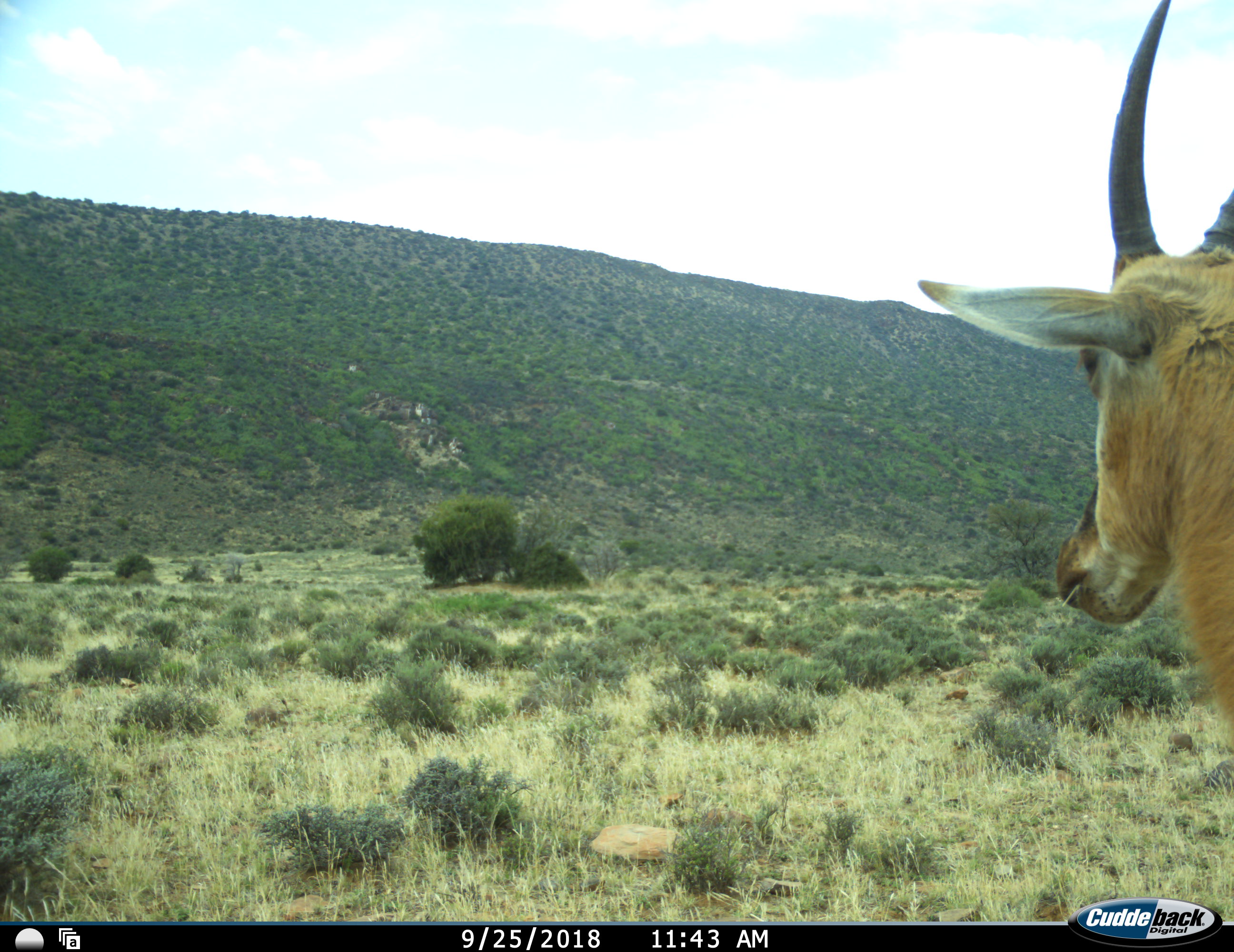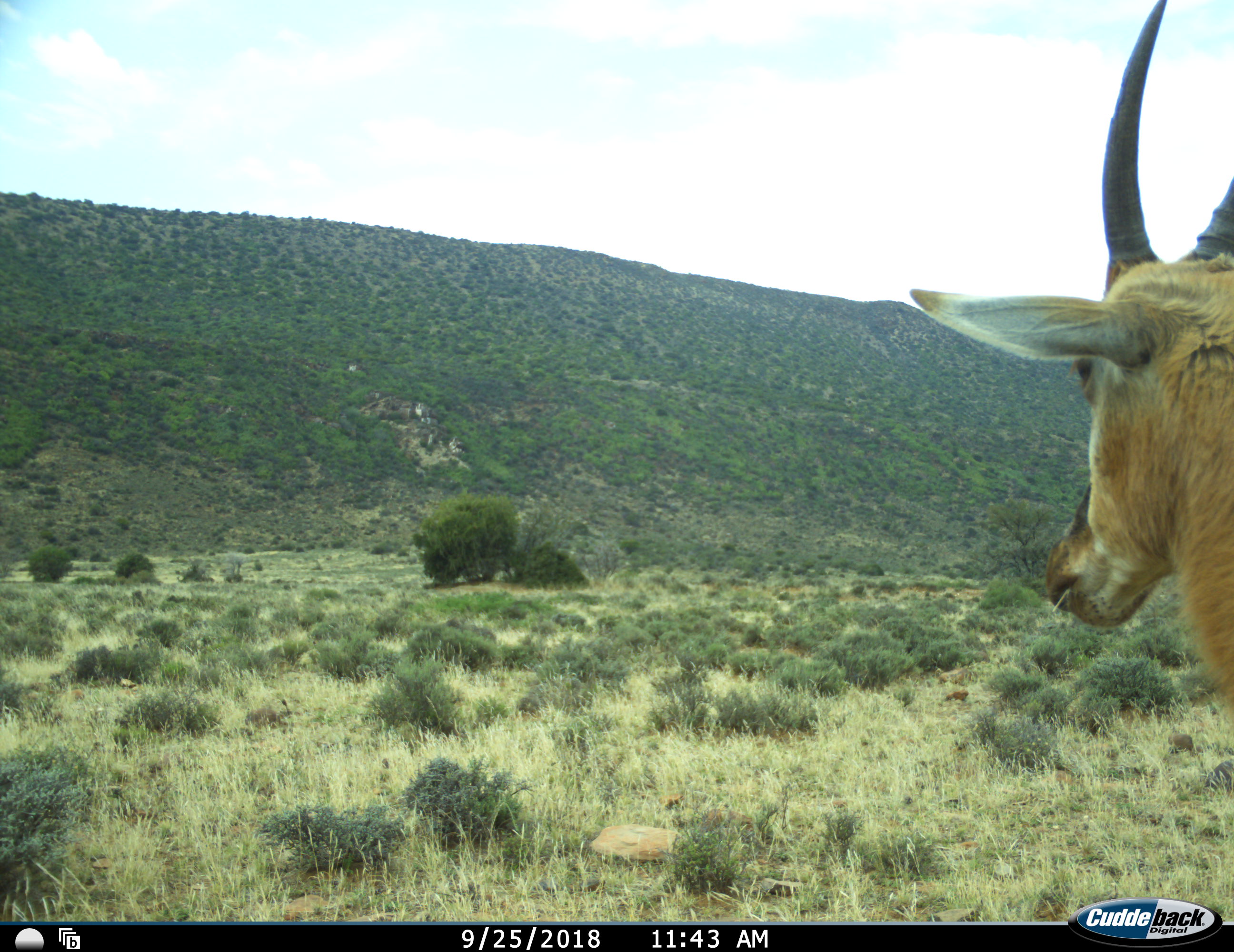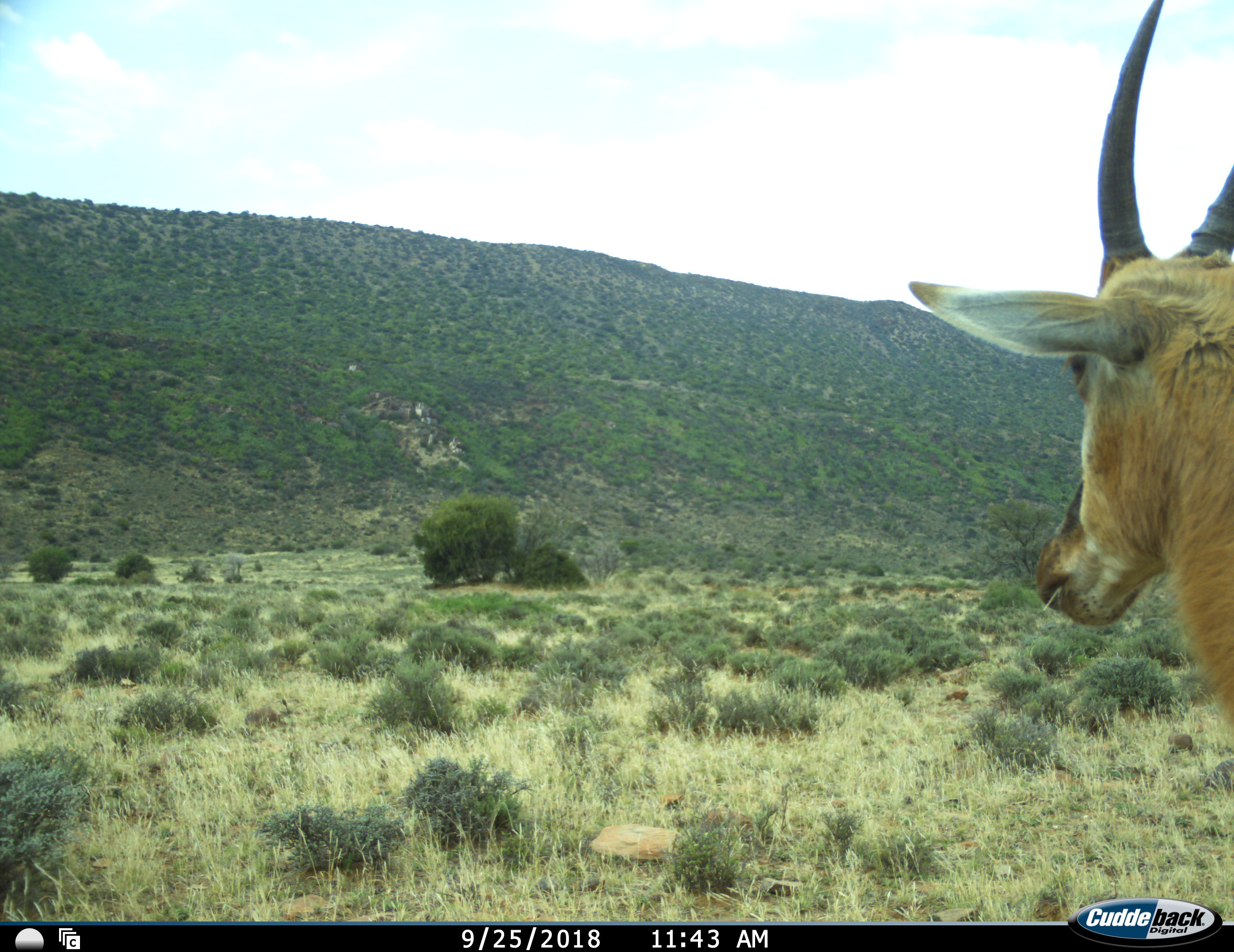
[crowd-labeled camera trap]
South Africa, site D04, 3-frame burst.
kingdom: Animalia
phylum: Chordata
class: Mammalia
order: Artiodactyla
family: Bovidae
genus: Damaliscus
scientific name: Damaliscus pygargus phillipsi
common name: blesbok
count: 1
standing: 100%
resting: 0%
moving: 0%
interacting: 0%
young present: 20%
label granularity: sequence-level